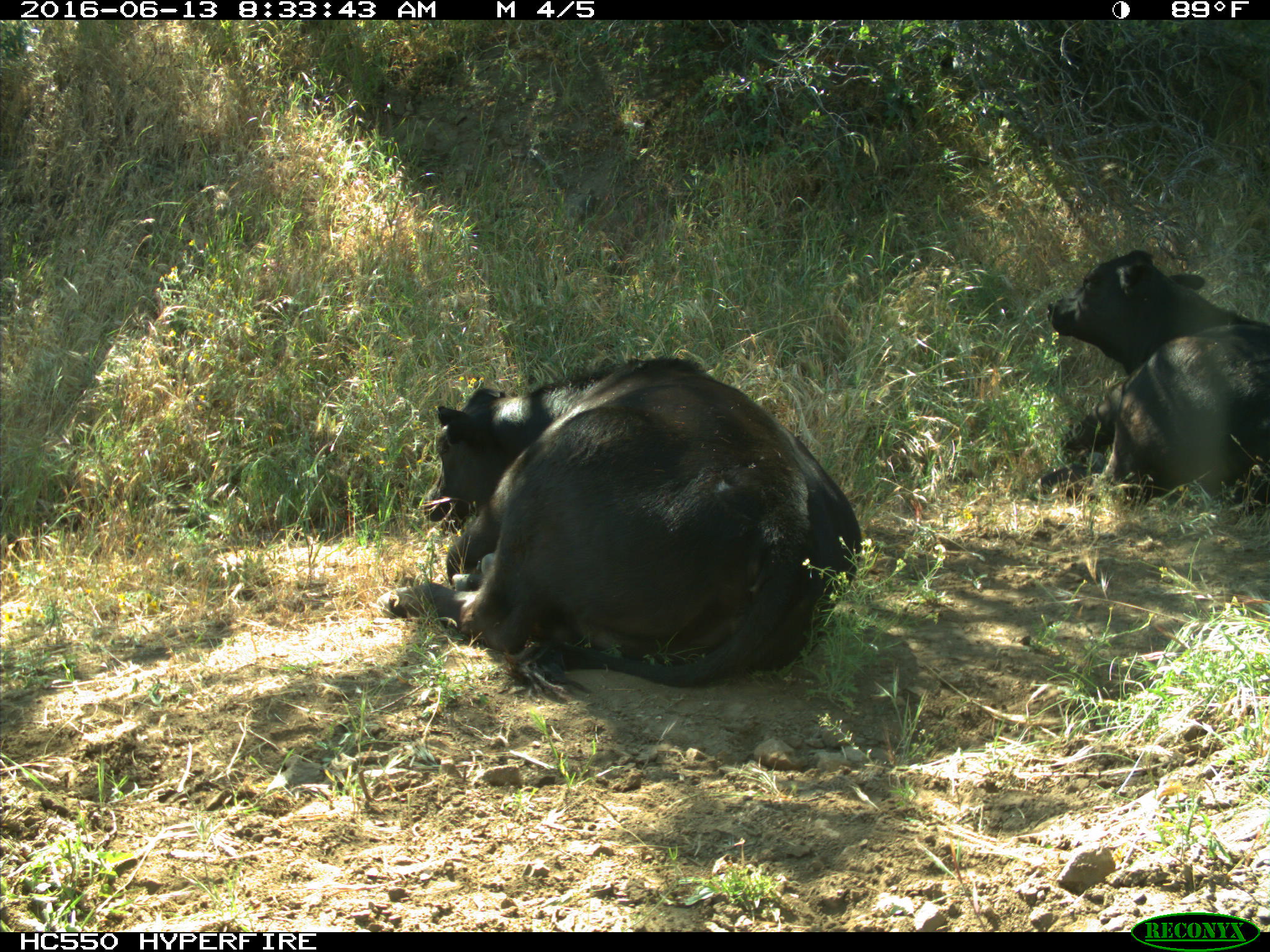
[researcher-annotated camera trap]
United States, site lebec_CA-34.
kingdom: Animalia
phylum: Chordata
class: Mammalia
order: Artiodactyla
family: Bovidae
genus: Bos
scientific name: Bos taurus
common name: domestic cow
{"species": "Bos taurus (domestic cow)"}